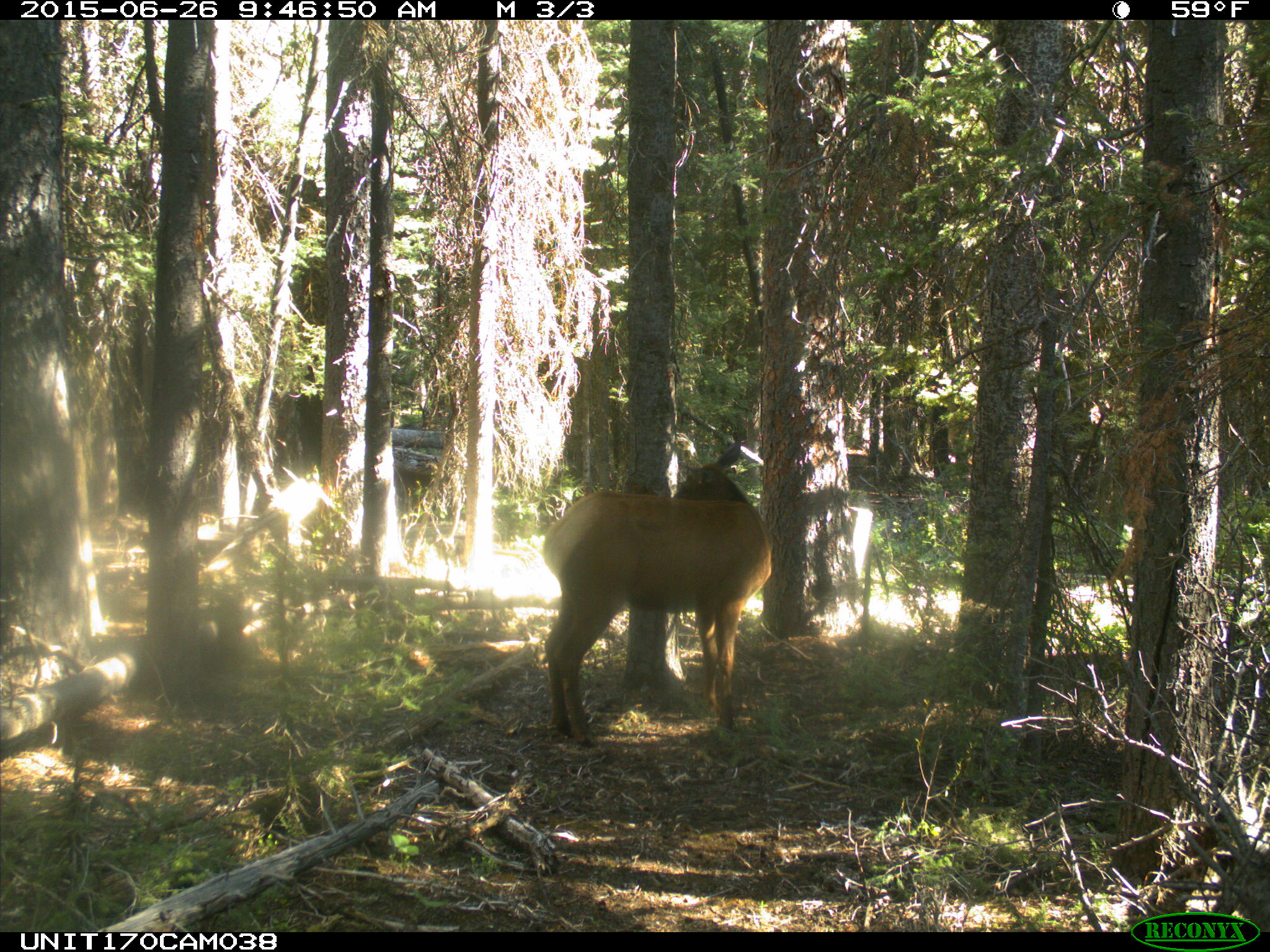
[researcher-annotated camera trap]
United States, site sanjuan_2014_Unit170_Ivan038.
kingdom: Animalia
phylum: Chordata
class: Mammalia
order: Artiodactyla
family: Cervidae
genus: Cervus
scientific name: Cervus elaphus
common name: red deer